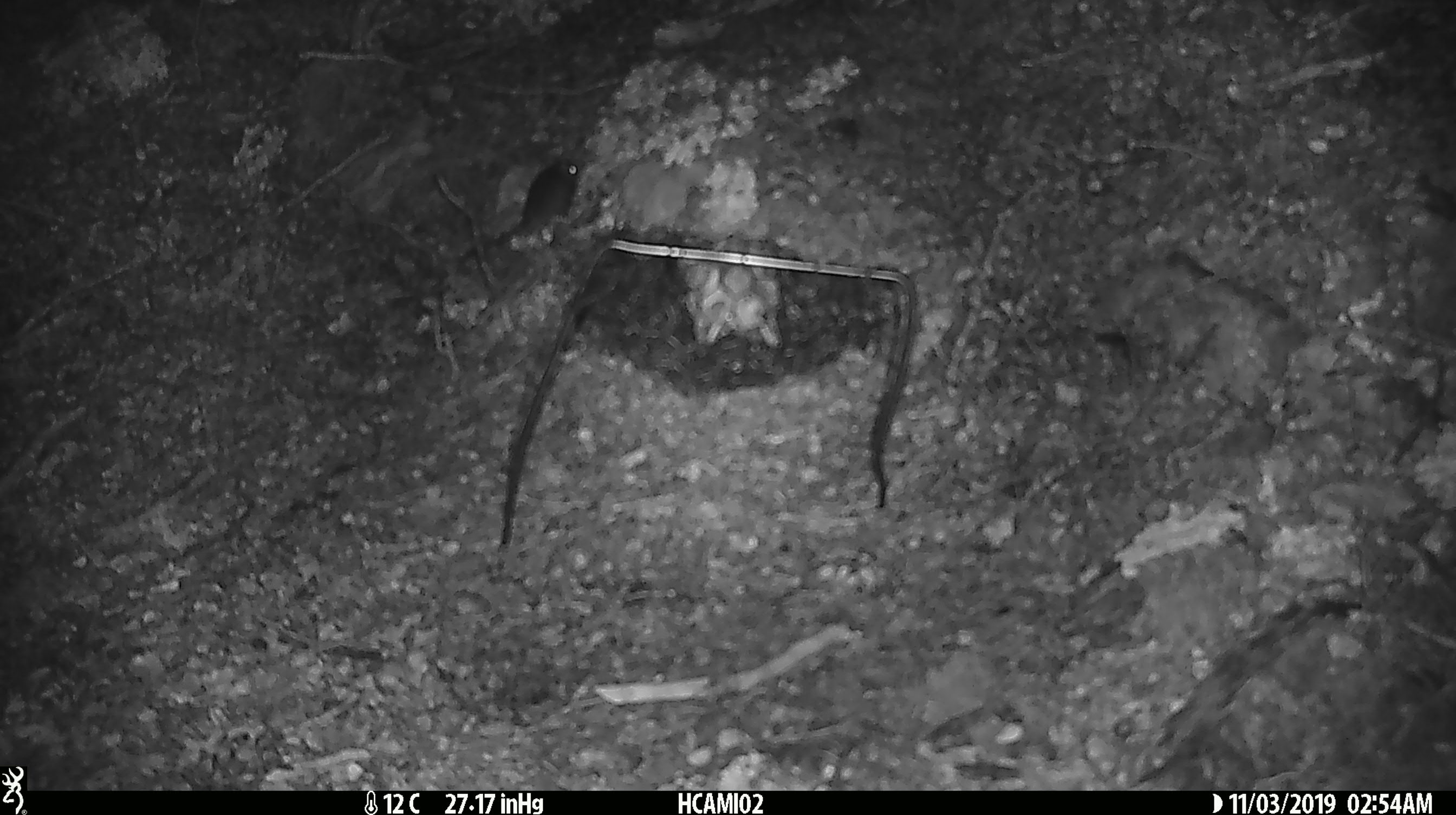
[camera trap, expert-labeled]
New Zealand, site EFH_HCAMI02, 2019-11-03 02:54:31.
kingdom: Animalia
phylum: Chordata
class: Mammalia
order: Rodentia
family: Muridae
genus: Mus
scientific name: Mus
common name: mouse